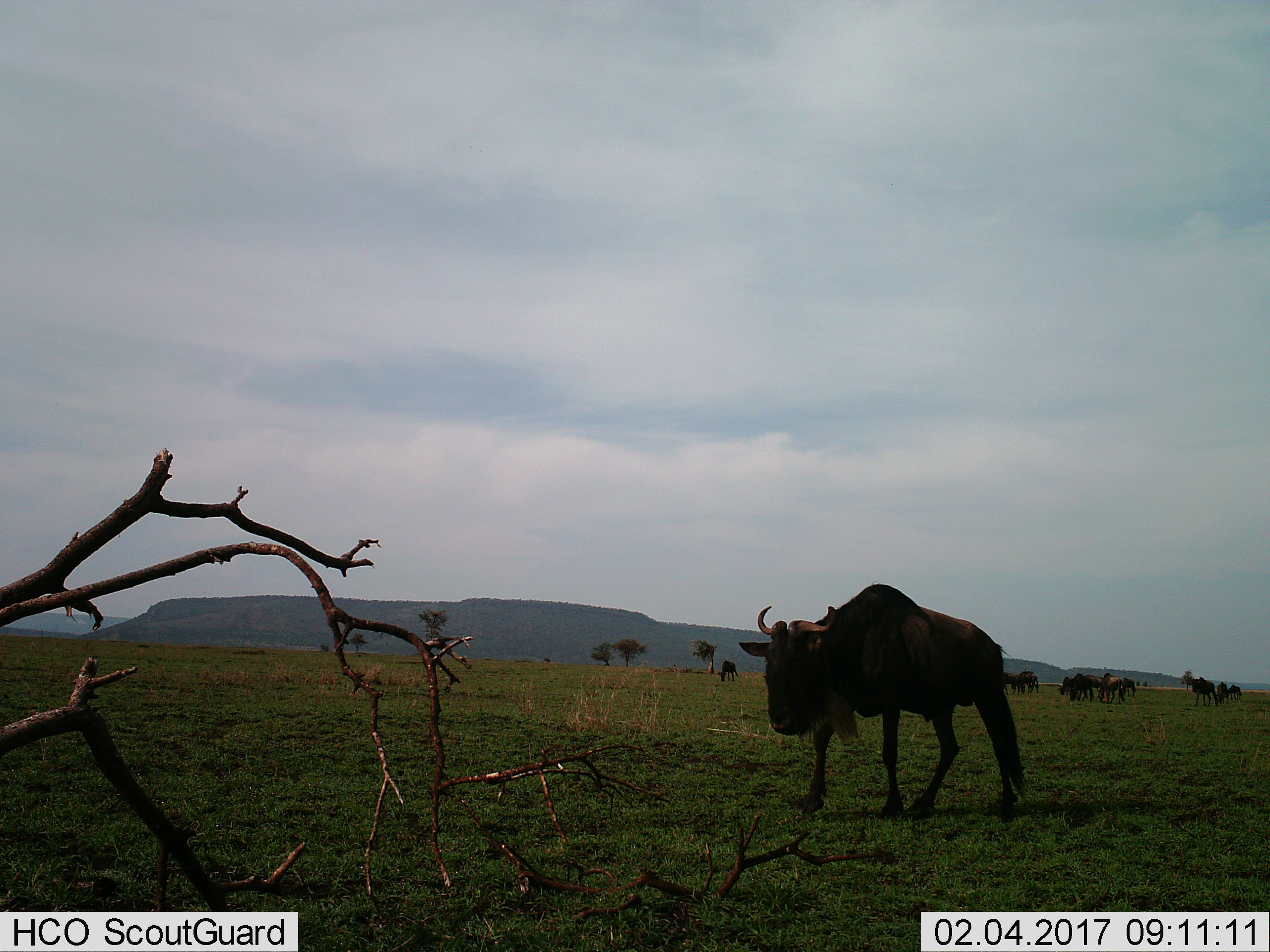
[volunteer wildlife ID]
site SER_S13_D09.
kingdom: Animalia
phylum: Chordata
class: Mammalia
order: Artiodactyla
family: Bovidae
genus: Connochaetes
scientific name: Connochaetes taurinus taurinus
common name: blue wildebeest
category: wildebeestblue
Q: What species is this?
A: Wildebeestblue (blue wildebeest) (Connochaetes taurinus taurinus).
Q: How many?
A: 11-50.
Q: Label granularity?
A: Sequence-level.